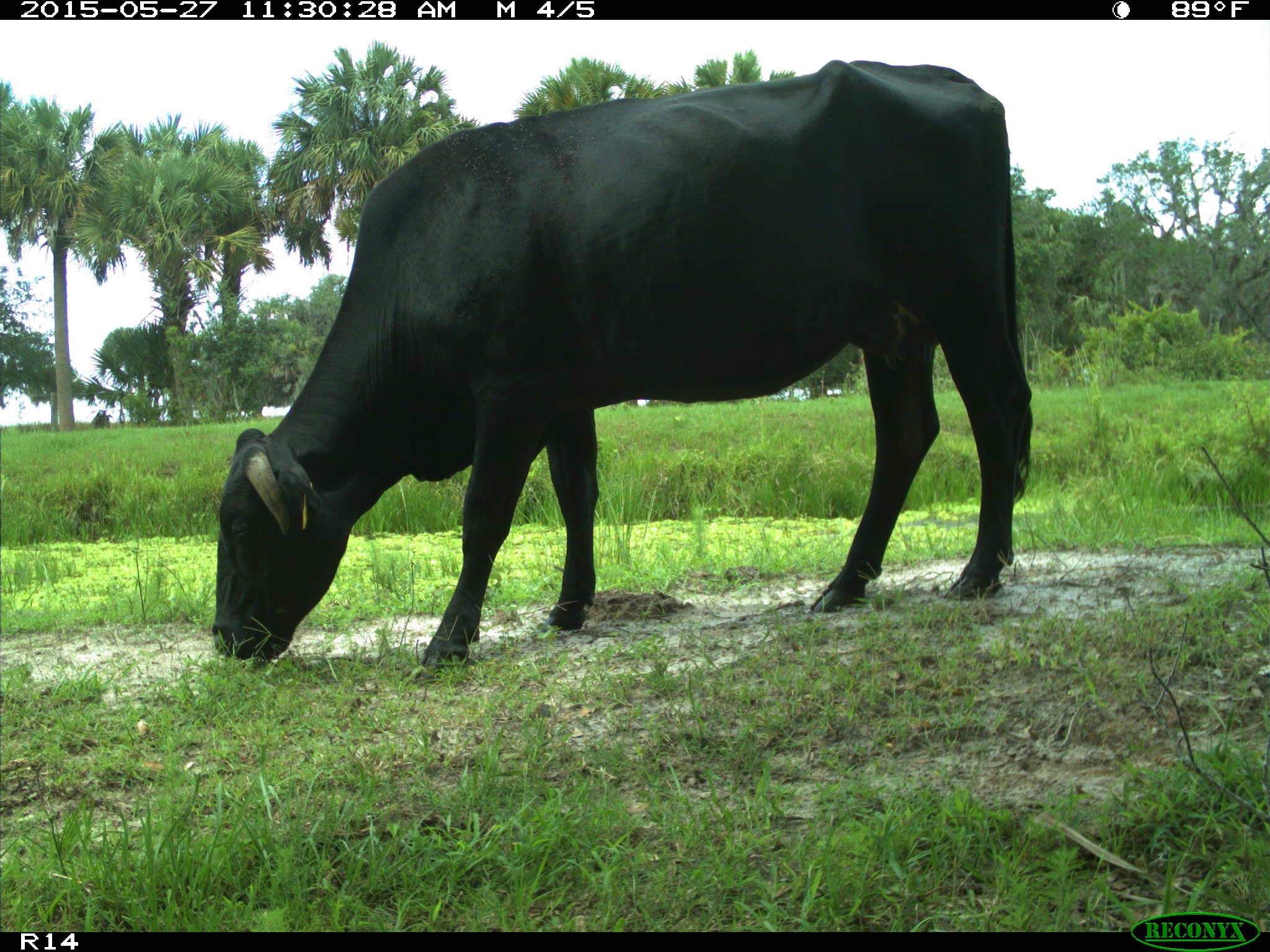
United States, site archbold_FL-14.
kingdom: Animalia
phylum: Chordata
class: Mammalia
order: Artiodactyla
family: Bovidae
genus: Bos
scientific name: Bos taurus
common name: domestic cow